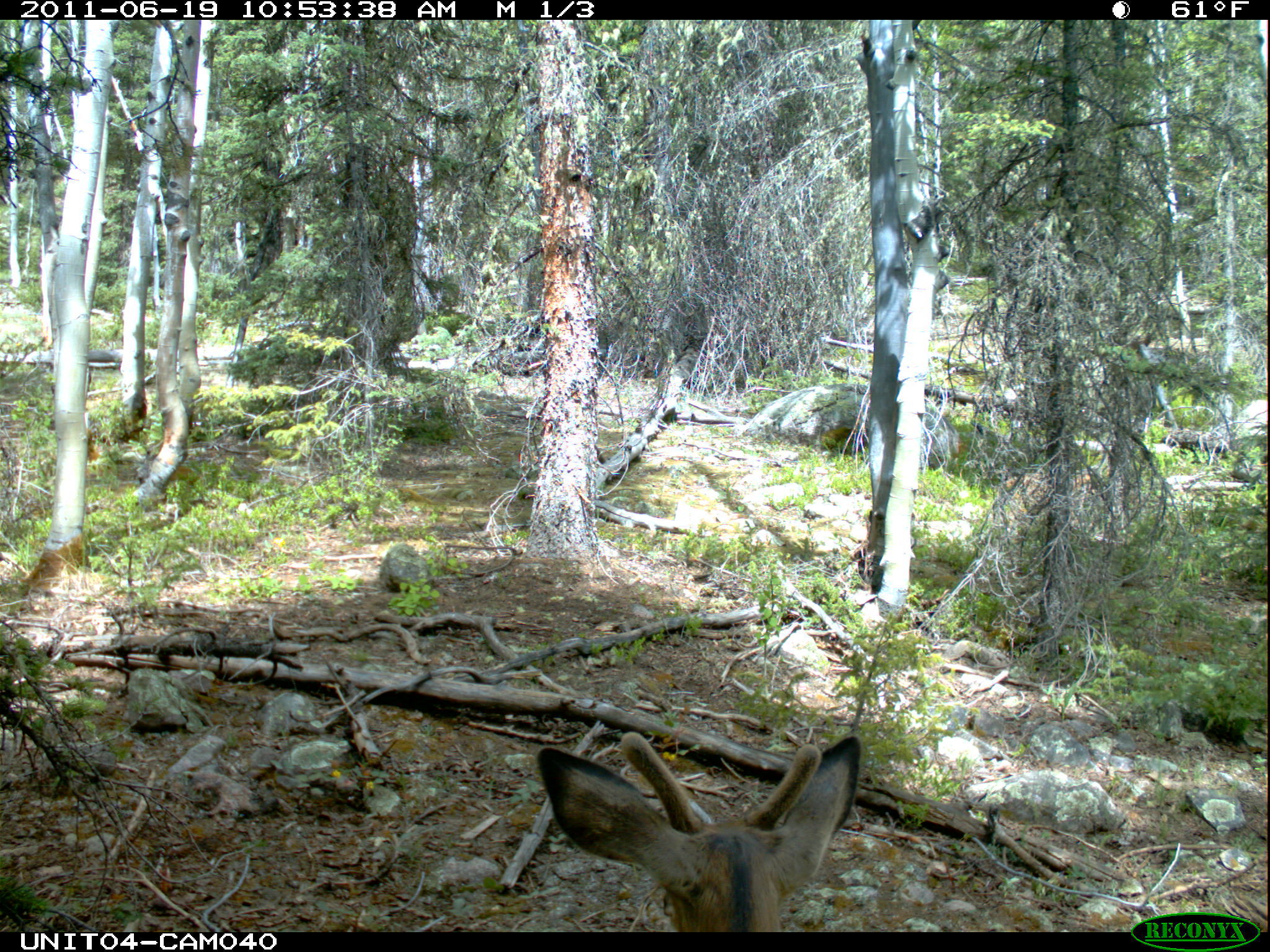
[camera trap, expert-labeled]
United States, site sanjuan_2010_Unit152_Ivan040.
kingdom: Animalia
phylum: Chordata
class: Mammalia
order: Artiodactyla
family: Cervidae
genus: Odocoileus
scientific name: Odocoileus hemionus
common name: mule deer